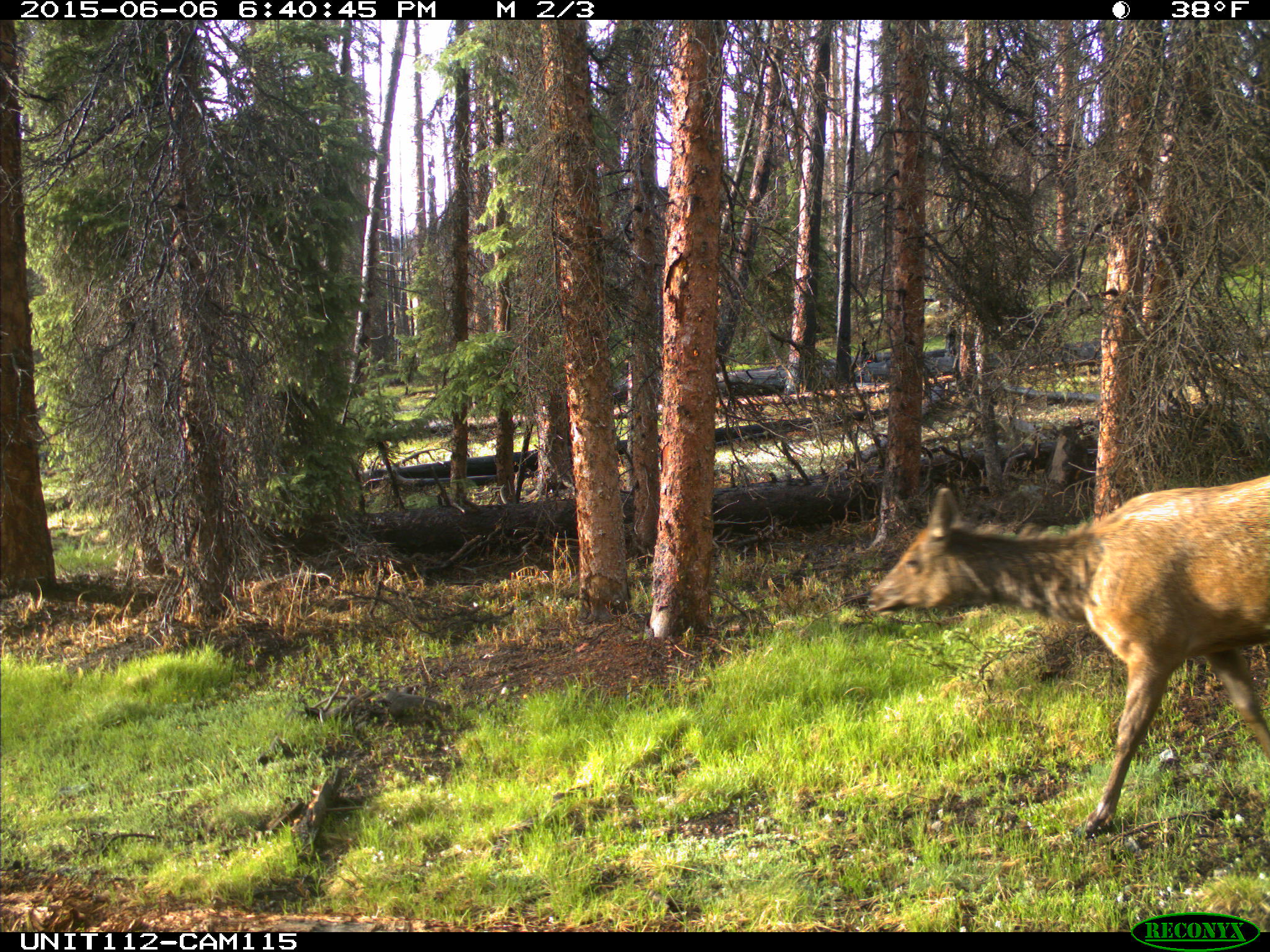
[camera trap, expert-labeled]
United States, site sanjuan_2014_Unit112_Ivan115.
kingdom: Animalia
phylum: Chordata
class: Mammalia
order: Artiodactyla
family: Cervidae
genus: Cervus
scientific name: Cervus elaphus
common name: red deer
Cervus elaphus (red deer).